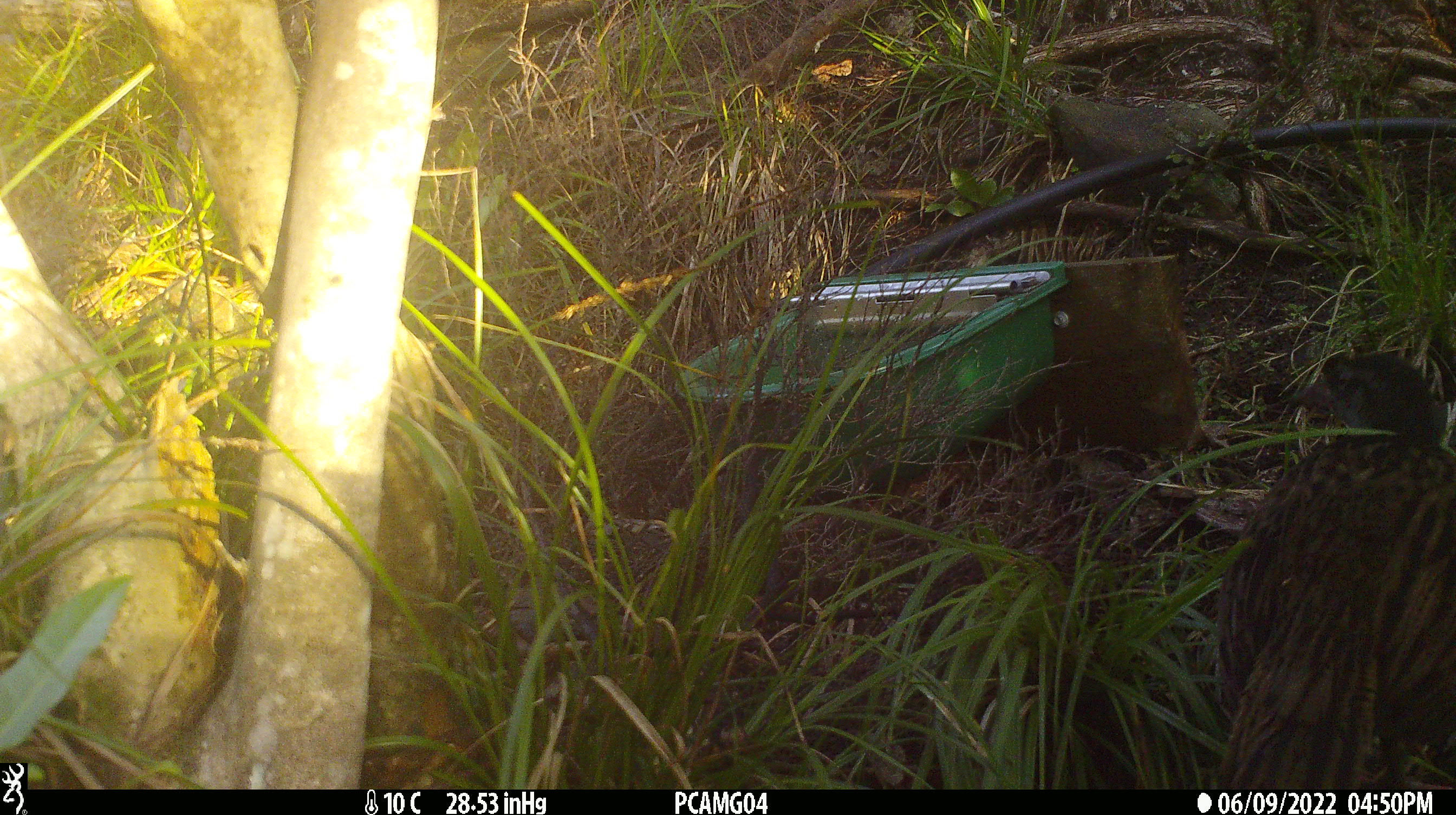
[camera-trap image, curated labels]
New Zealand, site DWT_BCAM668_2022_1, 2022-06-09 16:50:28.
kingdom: Animalia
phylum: Chordata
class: Aves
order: Gruiformes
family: Rallidae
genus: Gallirallus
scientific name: Gallirallus australis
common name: weka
Weka (Gallirallus australis).